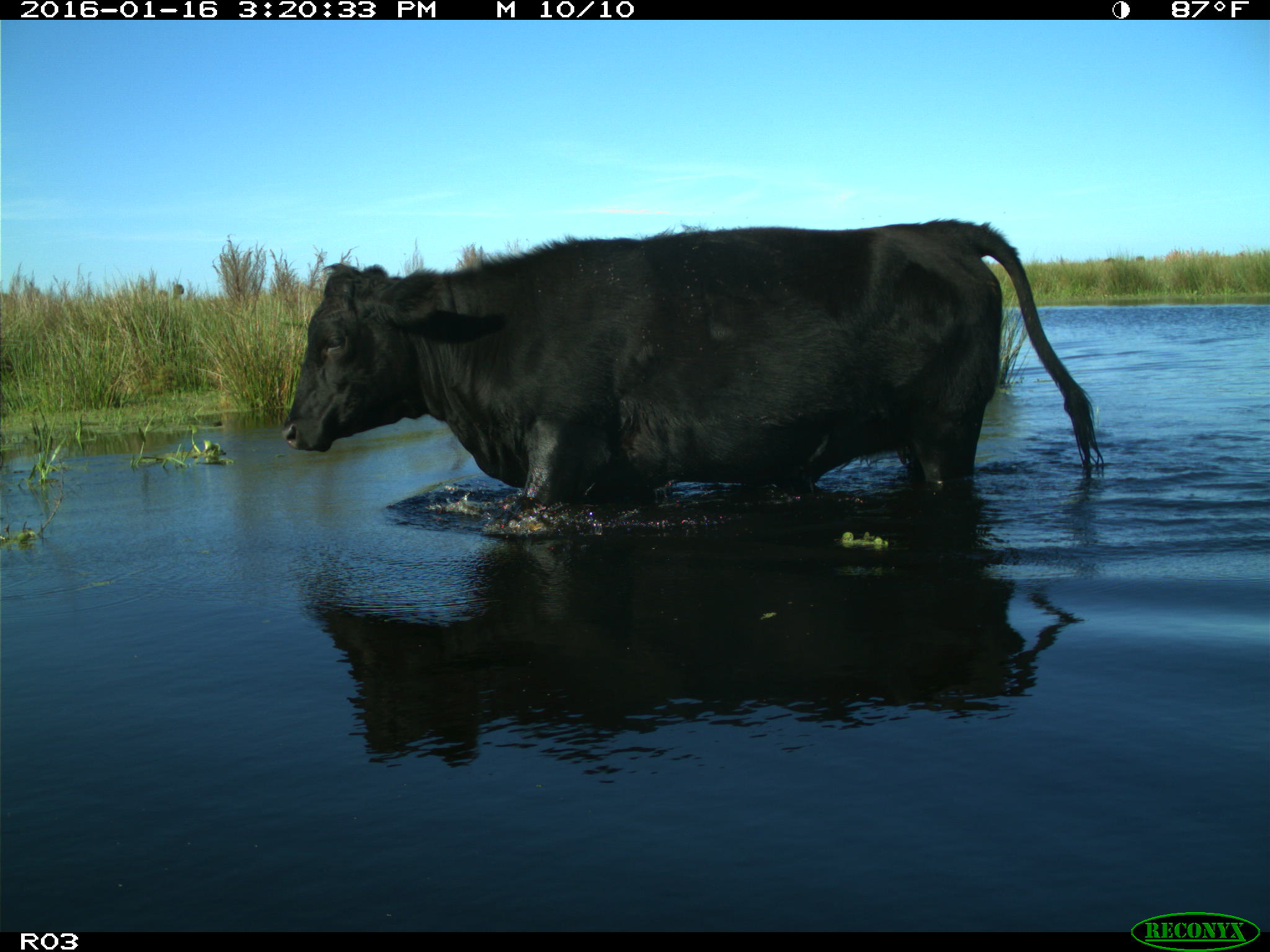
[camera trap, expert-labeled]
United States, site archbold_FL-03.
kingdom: Animalia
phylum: Chordata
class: Mammalia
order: Artiodactyla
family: Bovidae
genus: Bos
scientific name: Bos taurus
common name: domestic cow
Bos taurus (domestic cow).